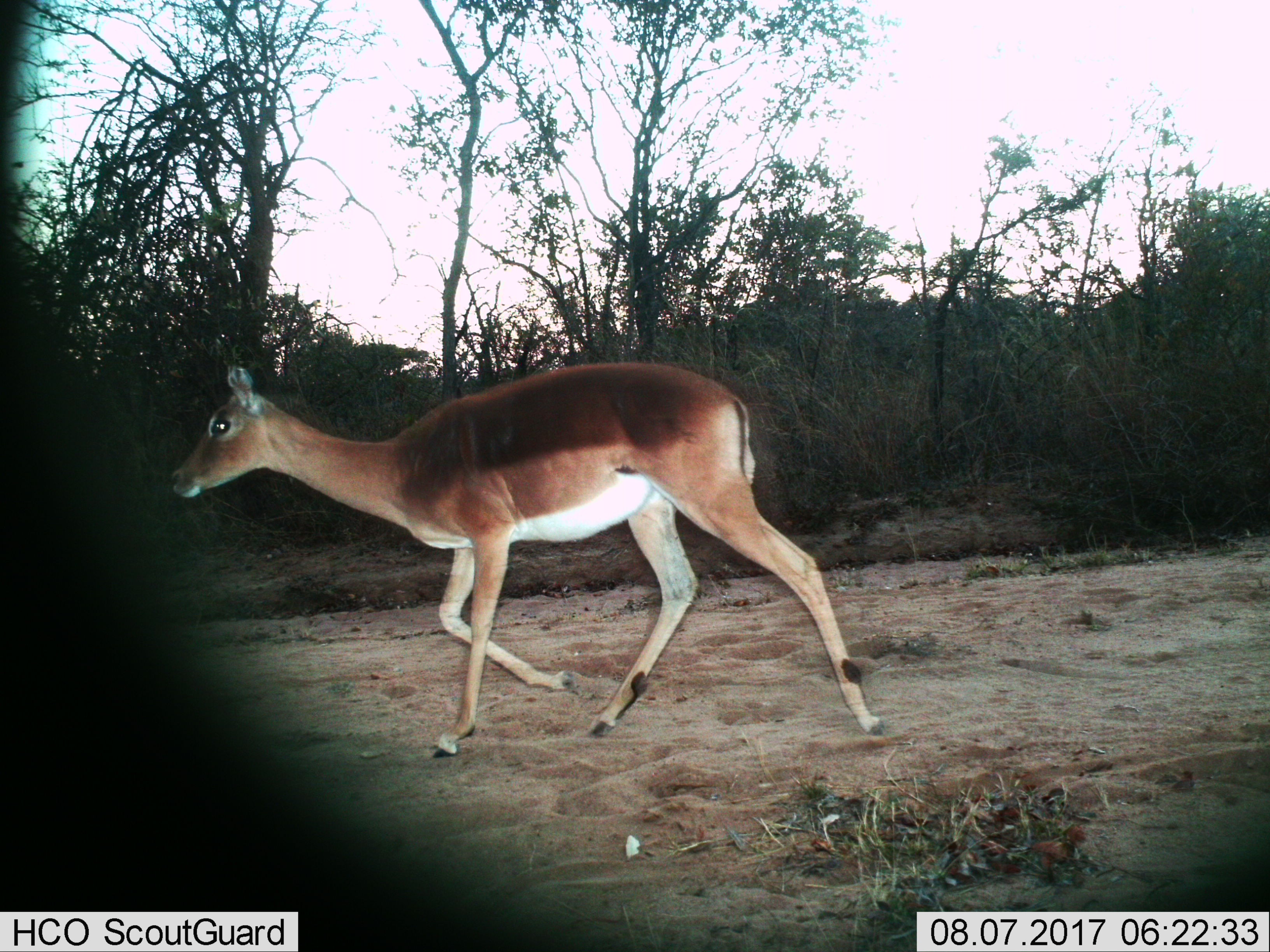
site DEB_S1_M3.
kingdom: Animalia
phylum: Chordata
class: Mammalia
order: Artiodactyla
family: Bovidae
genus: Aepyceros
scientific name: Aepyceros melampus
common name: impala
Impala (Aepyceros melampus), count 1. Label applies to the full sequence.